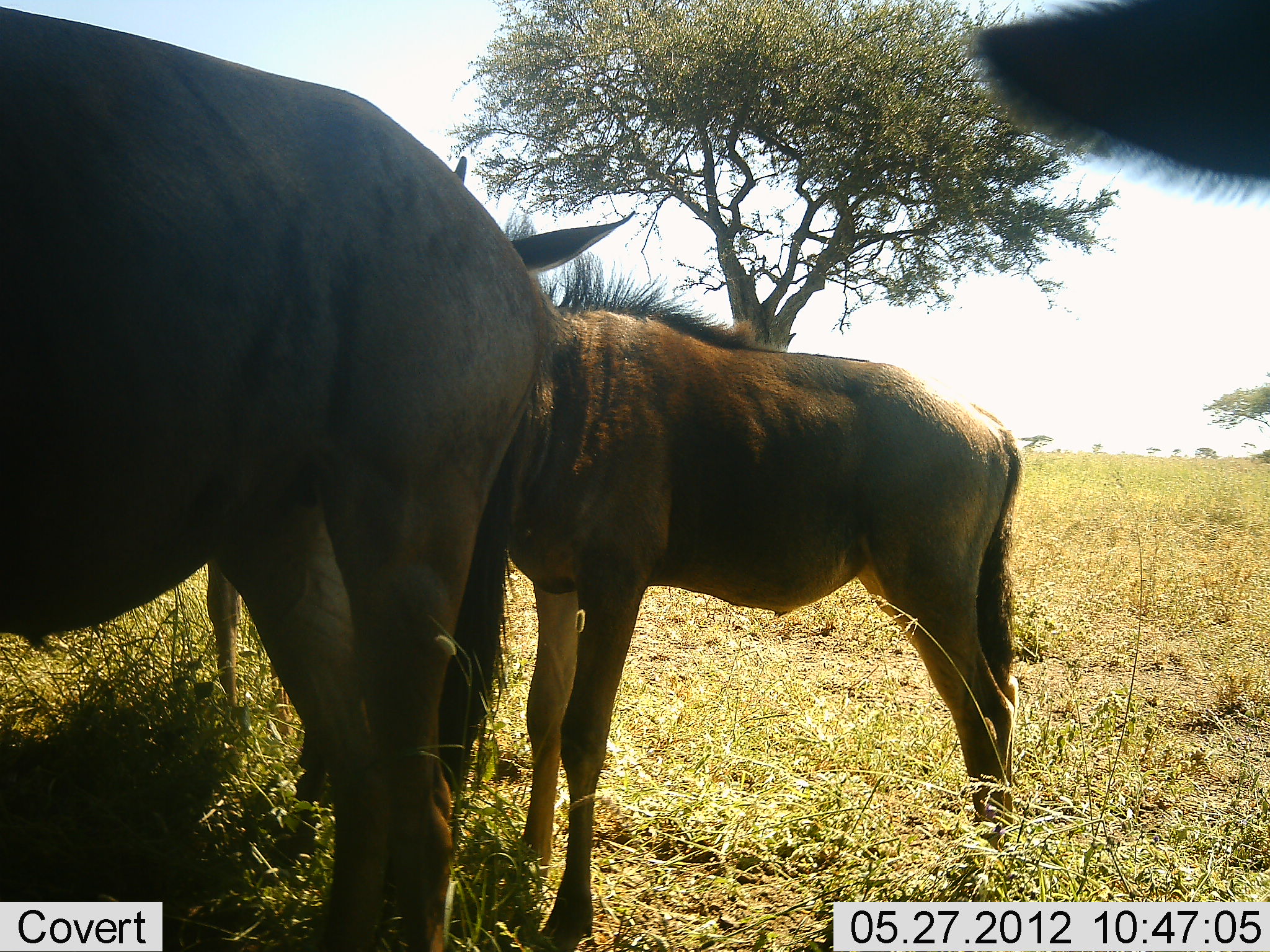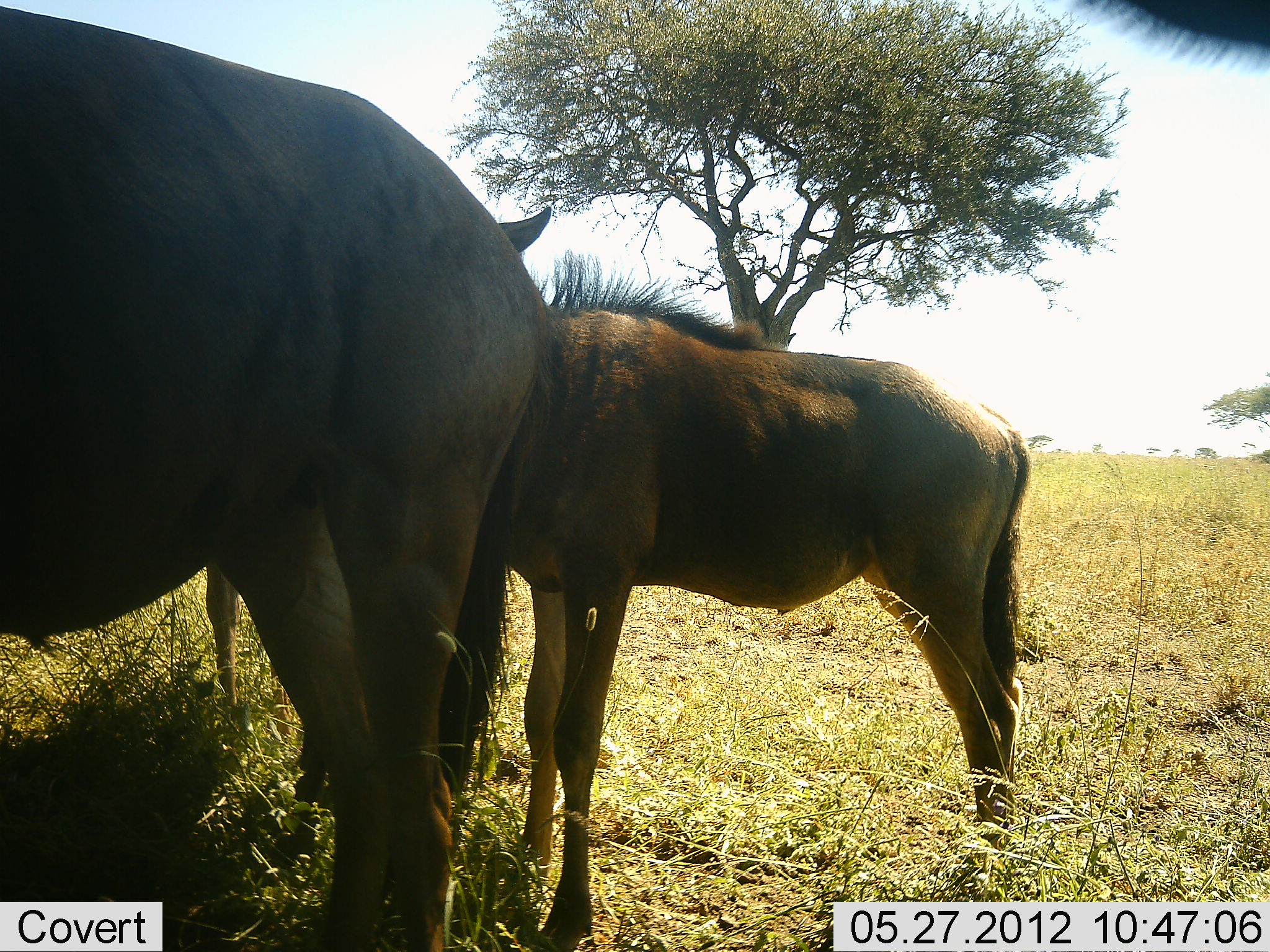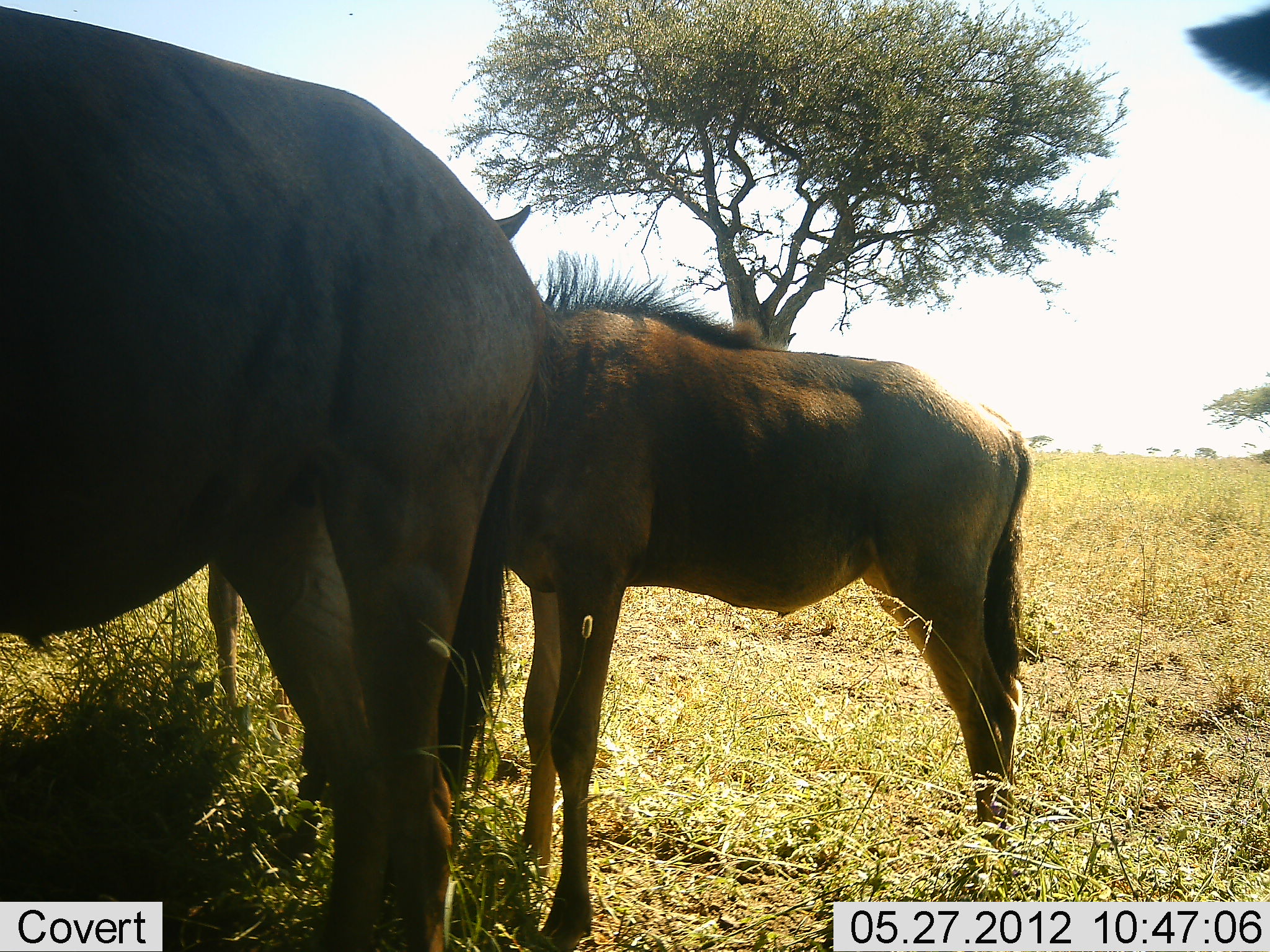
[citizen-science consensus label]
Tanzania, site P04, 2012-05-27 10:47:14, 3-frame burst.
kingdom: Animalia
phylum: Chordata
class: Mammalia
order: Artiodactyla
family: Bovidae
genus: Connochaetes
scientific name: Connochaetes taurinus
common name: blue wildebeest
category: wildebeest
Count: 3.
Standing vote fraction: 100%.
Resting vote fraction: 0%.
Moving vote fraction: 0%.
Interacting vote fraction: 0%.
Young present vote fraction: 50%.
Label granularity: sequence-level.